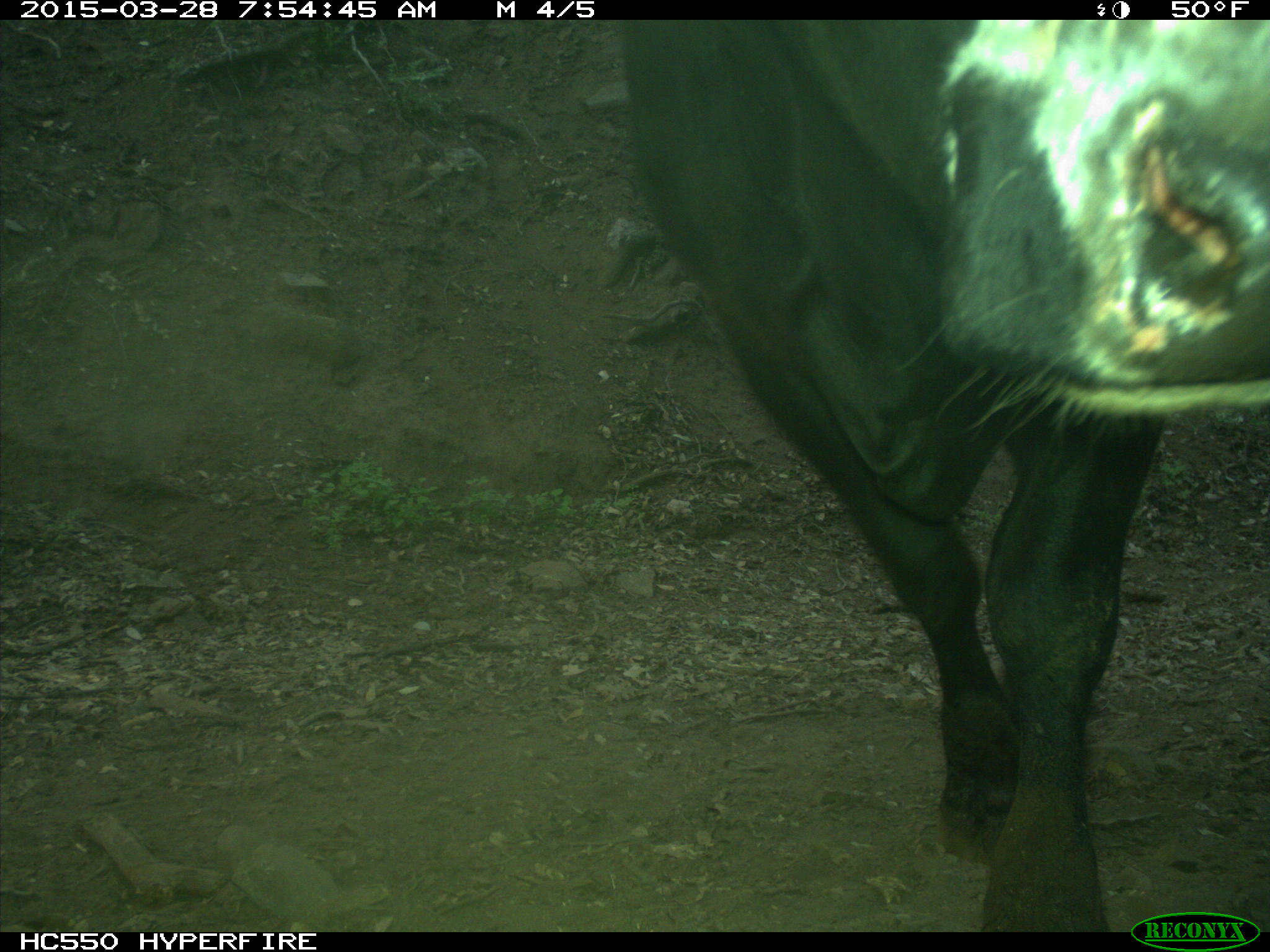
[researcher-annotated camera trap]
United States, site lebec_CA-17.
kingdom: Animalia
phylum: Chordata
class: Mammalia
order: Artiodactyla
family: Bovidae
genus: Bos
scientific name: Bos taurus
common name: domestic cow